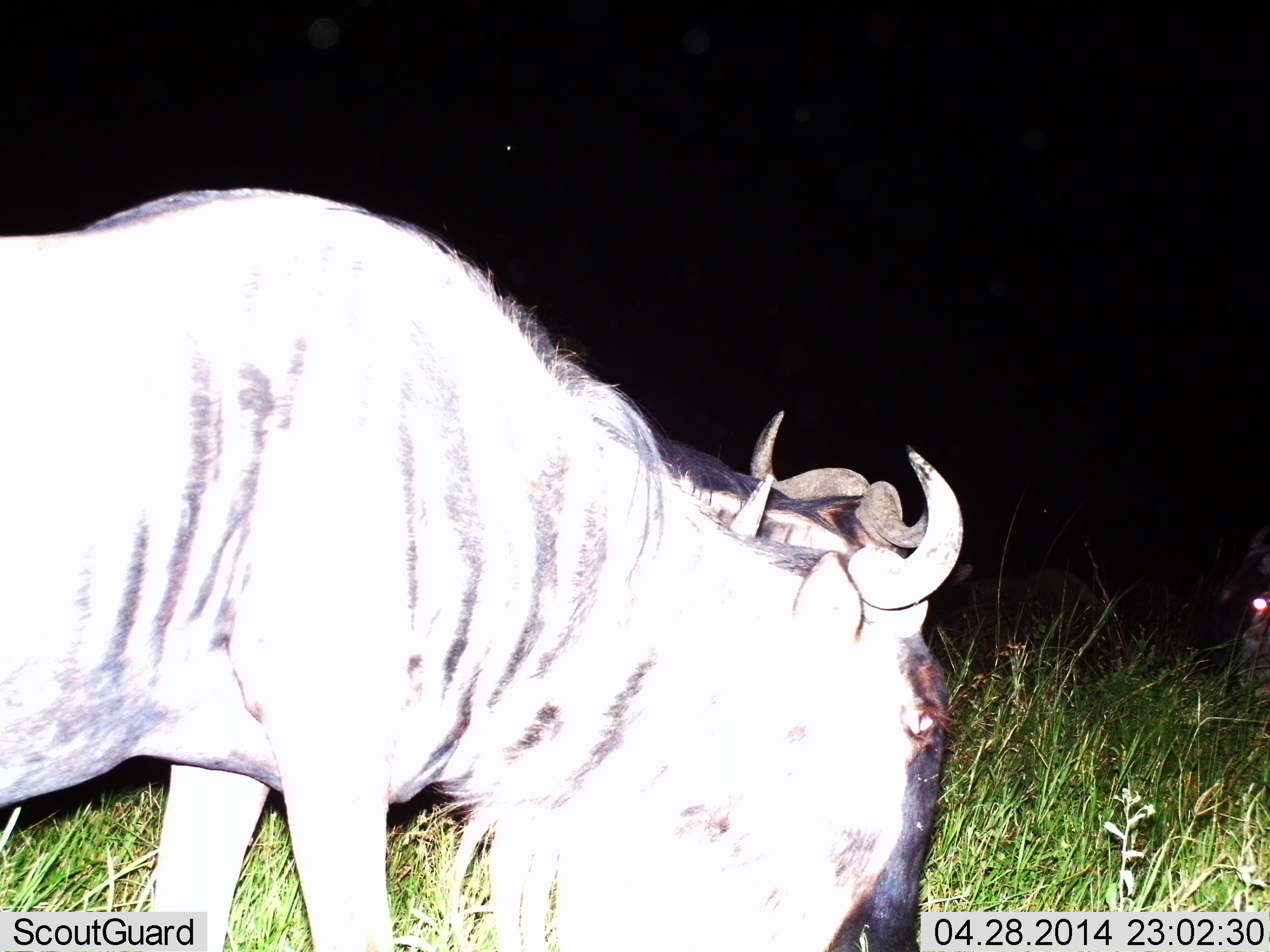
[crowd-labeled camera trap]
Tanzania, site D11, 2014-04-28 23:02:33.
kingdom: Animalia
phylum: Chordata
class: Mammalia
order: Artiodactyla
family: Bovidae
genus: Connochaetes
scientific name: Connochaetes taurinus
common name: blue wildebeest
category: wildebeest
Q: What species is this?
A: Wildebeest (blue wildebeest) (Connochaetes taurinus).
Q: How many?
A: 2.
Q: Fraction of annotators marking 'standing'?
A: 20%.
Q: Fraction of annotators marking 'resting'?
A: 0%.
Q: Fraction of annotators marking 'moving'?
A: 30%.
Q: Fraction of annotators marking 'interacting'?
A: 0%.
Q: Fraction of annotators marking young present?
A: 0%.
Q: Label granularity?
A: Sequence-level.